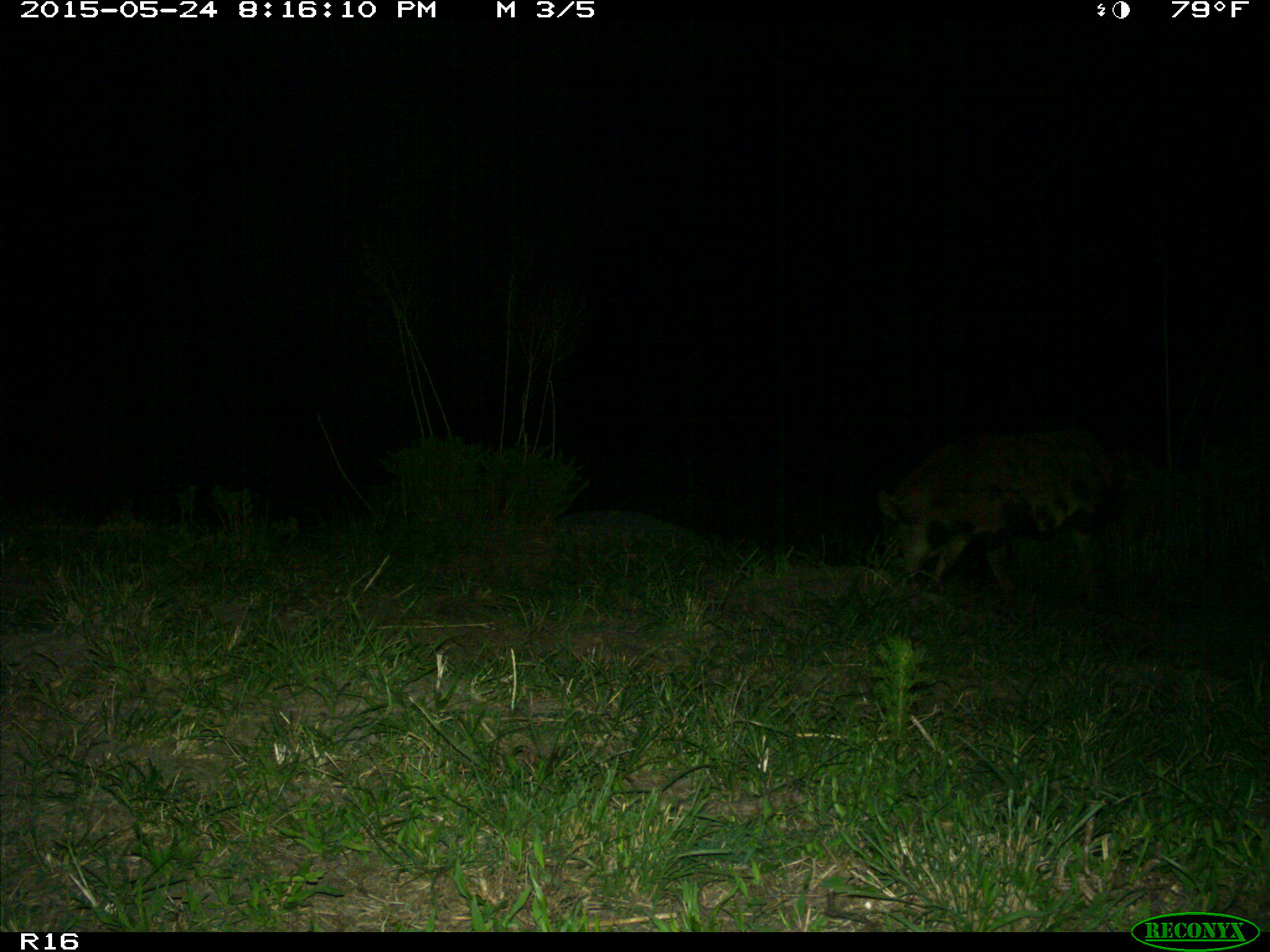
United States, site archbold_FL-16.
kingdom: Animalia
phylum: Chordata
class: Mammalia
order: Artiodactyla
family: Suidae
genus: Sus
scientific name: Sus scrofa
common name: wild boar